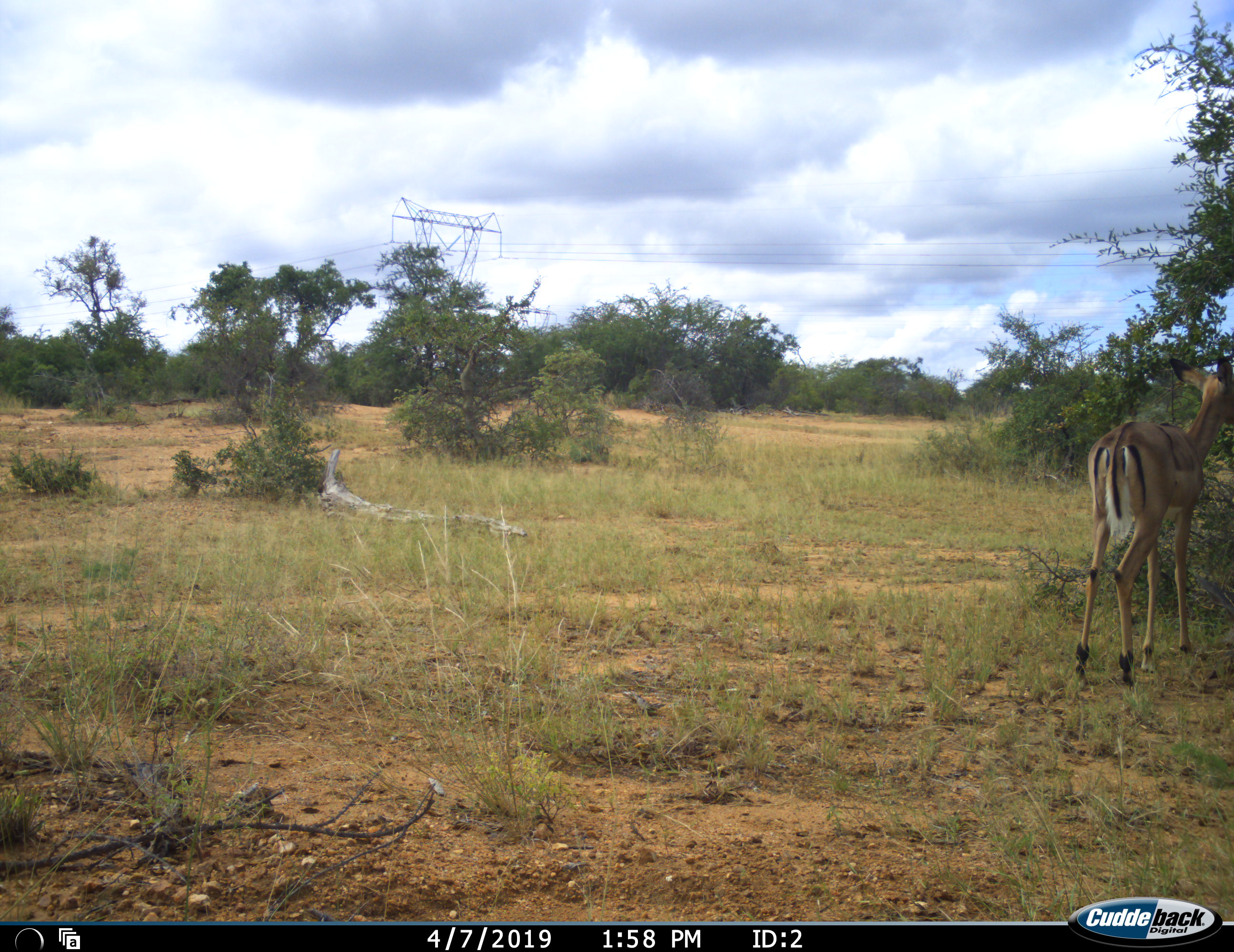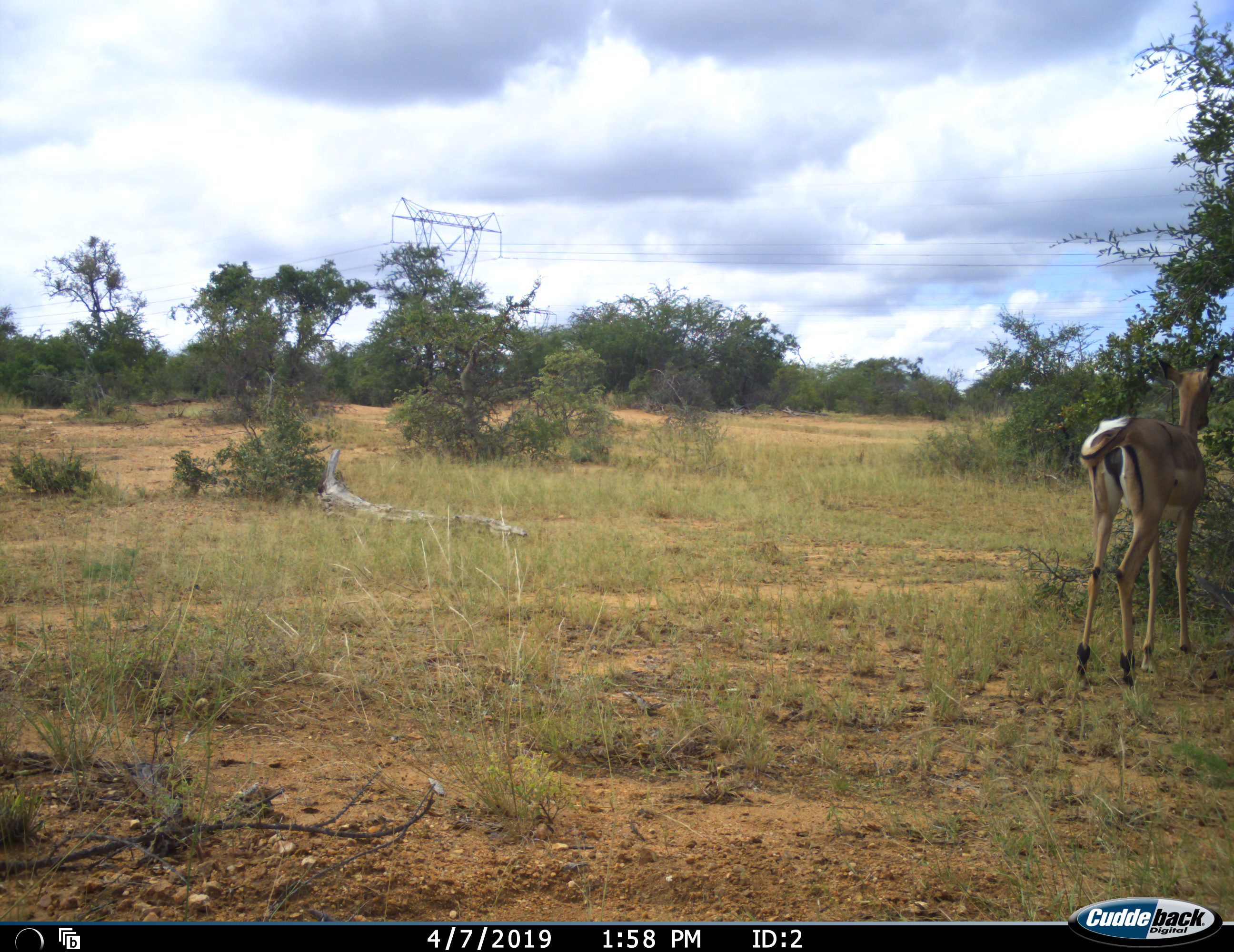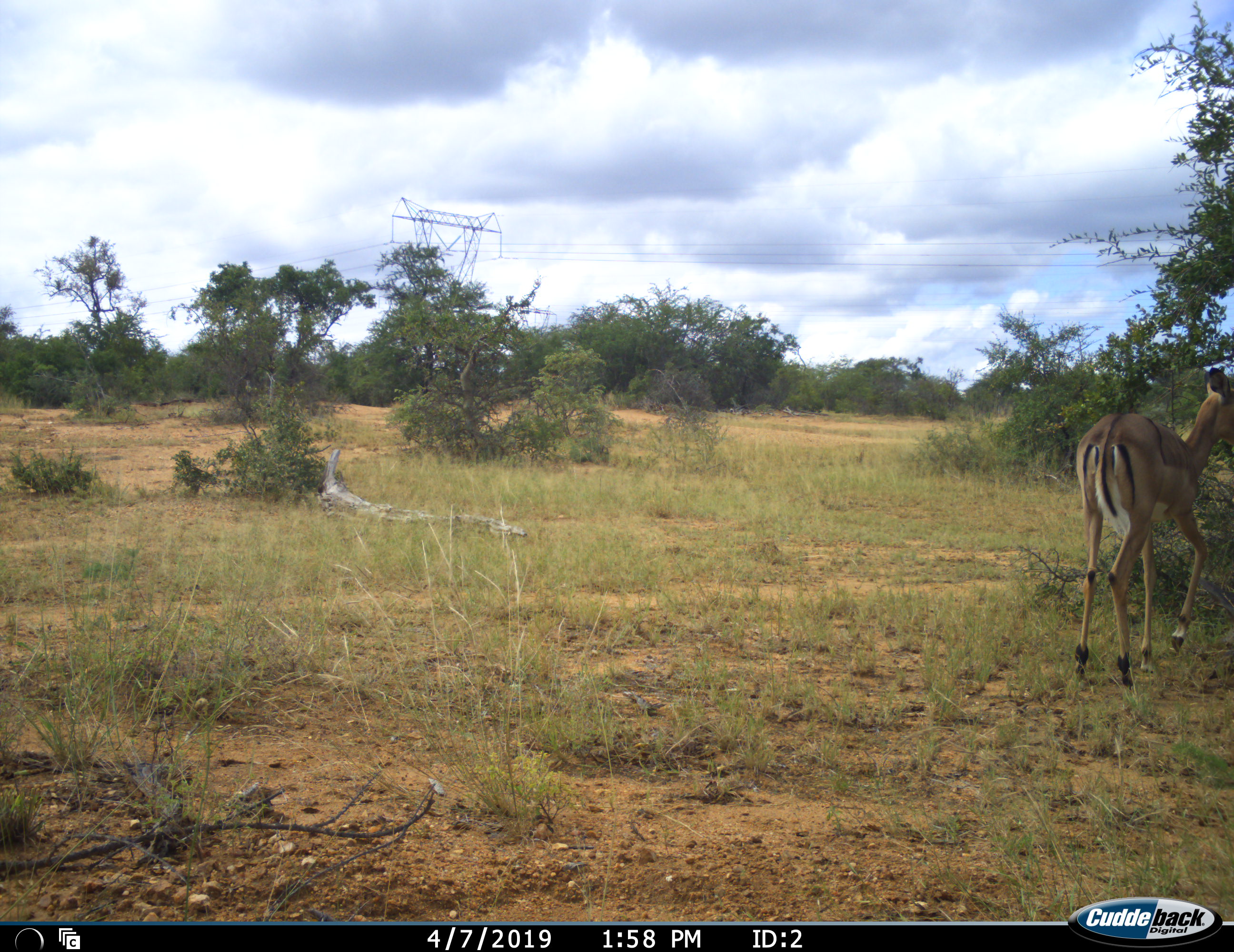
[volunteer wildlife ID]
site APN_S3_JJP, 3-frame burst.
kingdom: Animalia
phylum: Chordata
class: Mammalia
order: Artiodactyla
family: Bovidae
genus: Aepyceros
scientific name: Aepyceros melampus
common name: impala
Impala (Aepyceros melampus), count 1. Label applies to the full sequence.